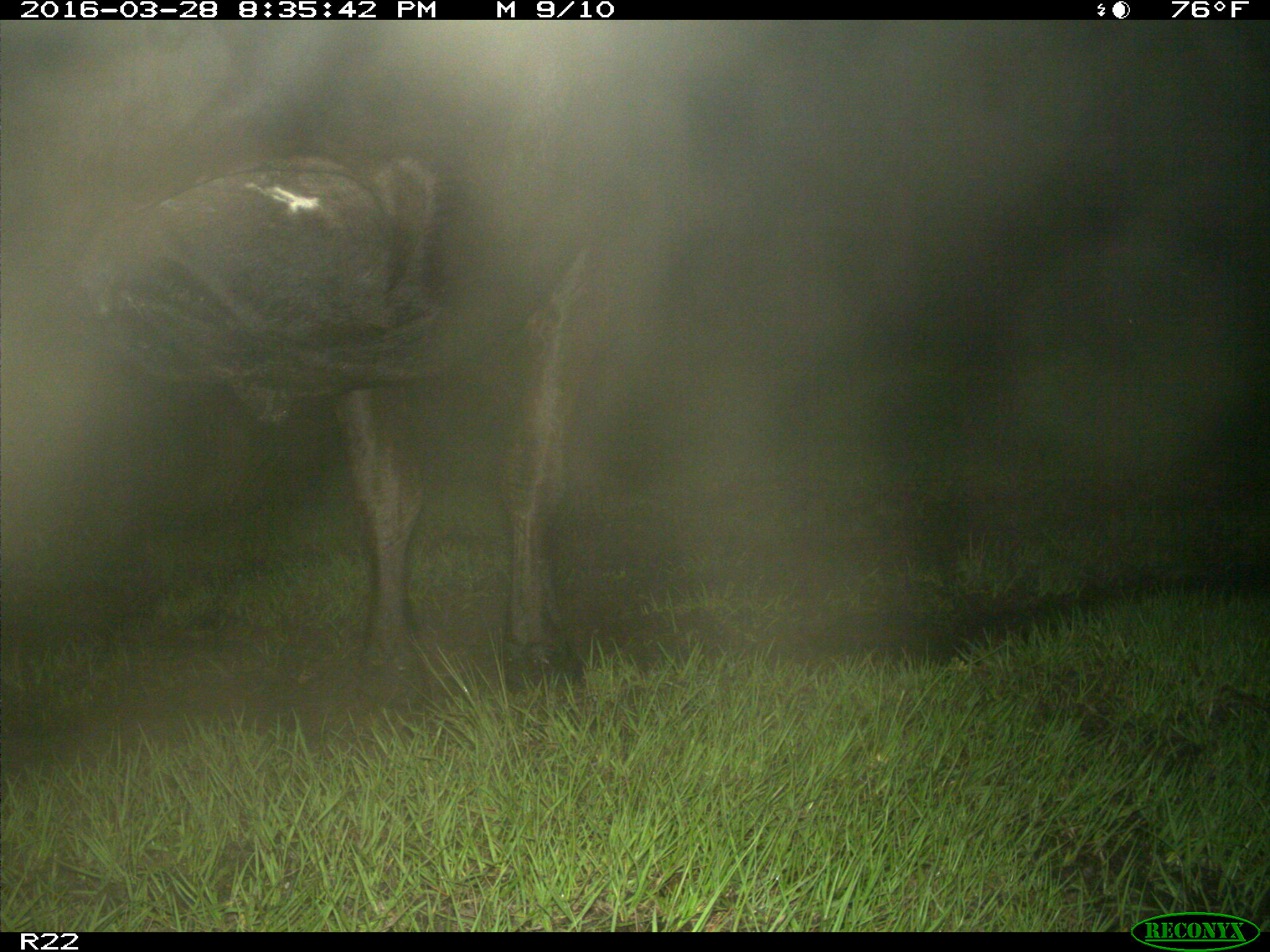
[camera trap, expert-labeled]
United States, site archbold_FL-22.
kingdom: Animalia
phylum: Chordata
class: Mammalia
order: Artiodactyla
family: Bovidae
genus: Bos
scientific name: Bos taurus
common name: domestic cow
Bos taurus (domestic cow).